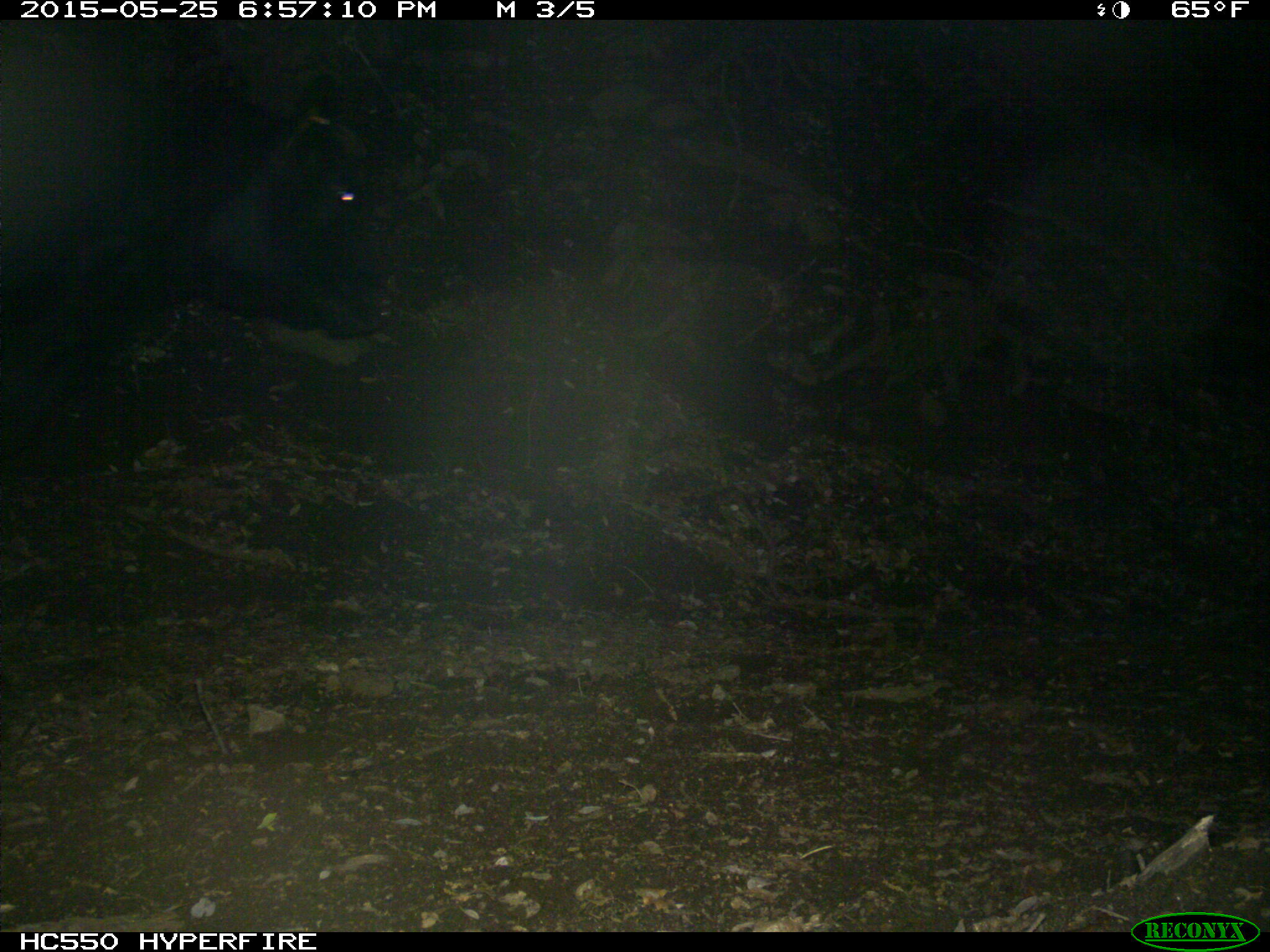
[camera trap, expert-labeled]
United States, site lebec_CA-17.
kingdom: Animalia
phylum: Chordata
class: Mammalia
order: Artiodactyla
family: Bovidae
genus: Bos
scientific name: Bos taurus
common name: domestic cow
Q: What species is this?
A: Bos taurus (domestic cow).